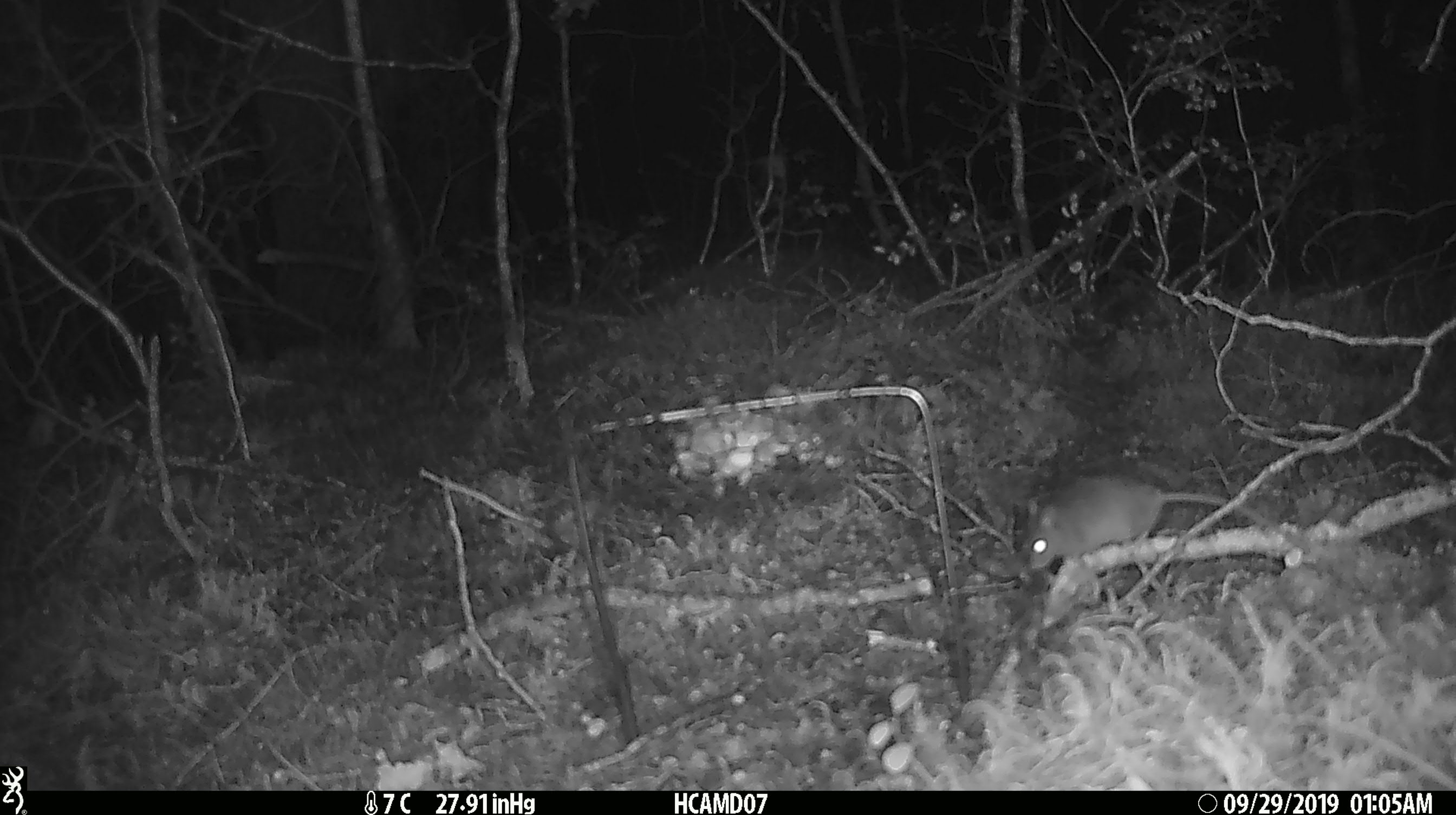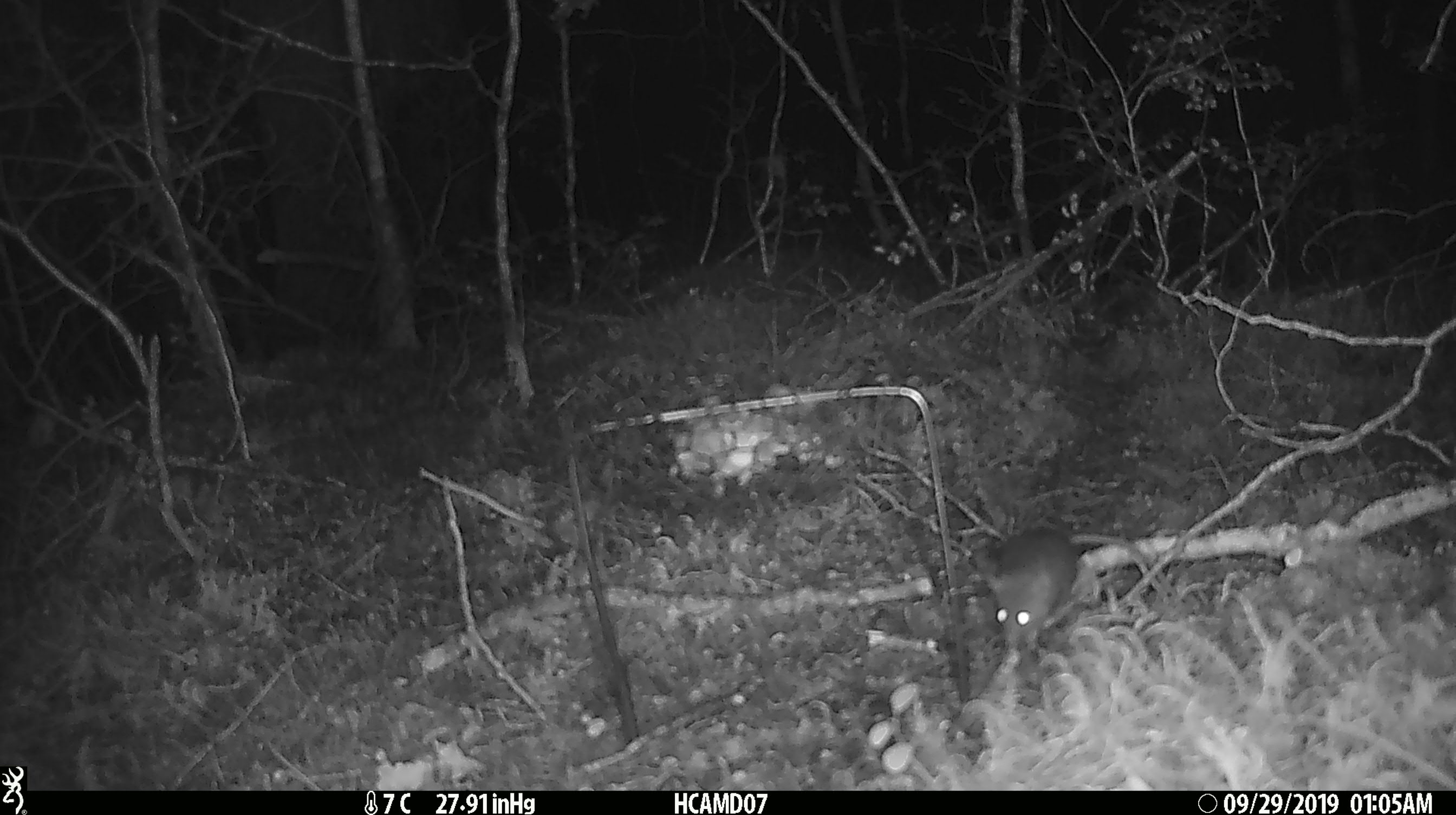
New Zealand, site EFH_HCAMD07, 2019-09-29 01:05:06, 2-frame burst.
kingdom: Animalia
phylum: Chordata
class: Mammalia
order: Rodentia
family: Muridae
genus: Mus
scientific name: Mus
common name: mouse